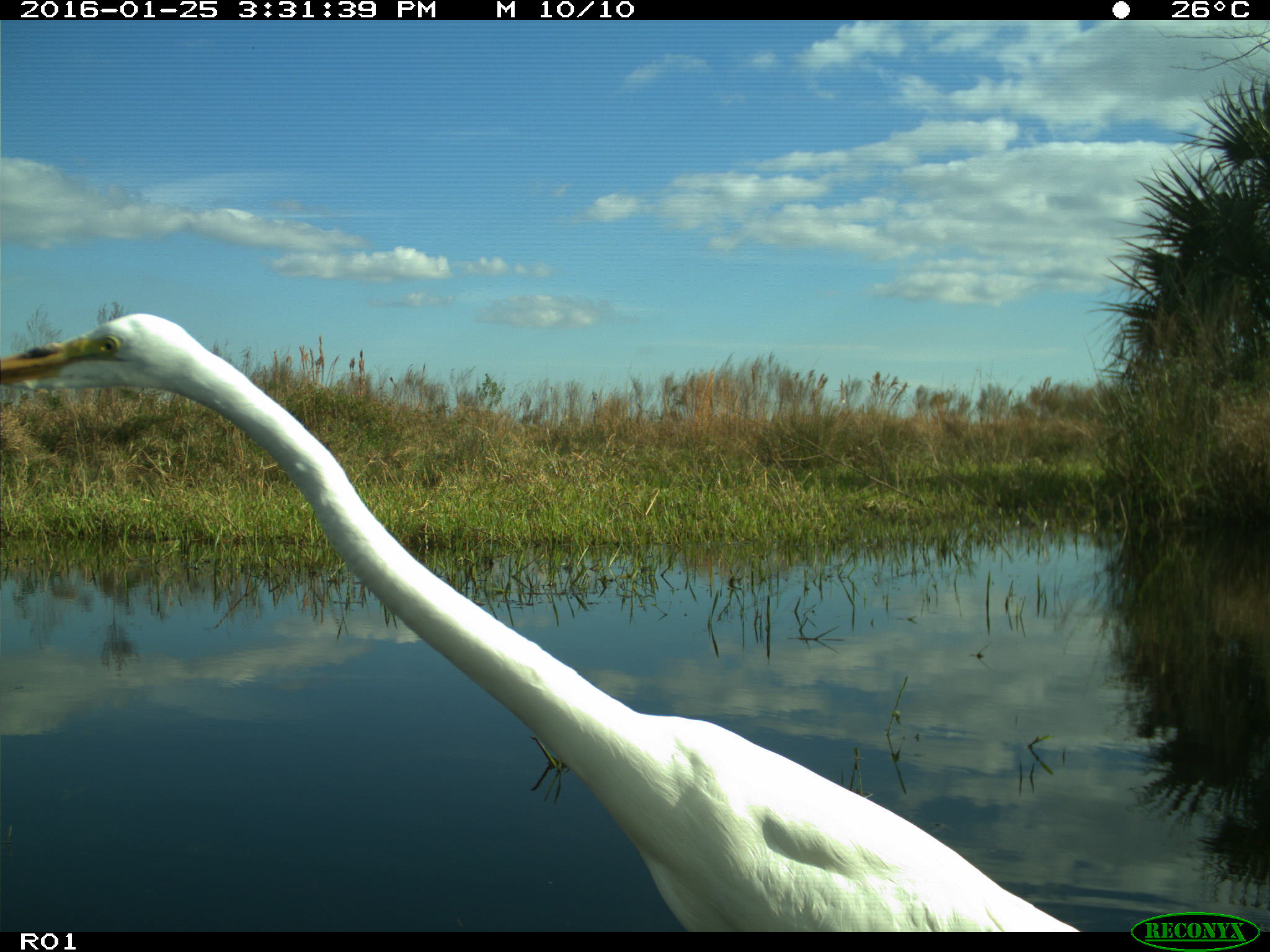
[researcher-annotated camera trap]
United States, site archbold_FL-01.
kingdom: Animalia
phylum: Chordata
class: Aves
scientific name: Aves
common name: birds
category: unidentified bird